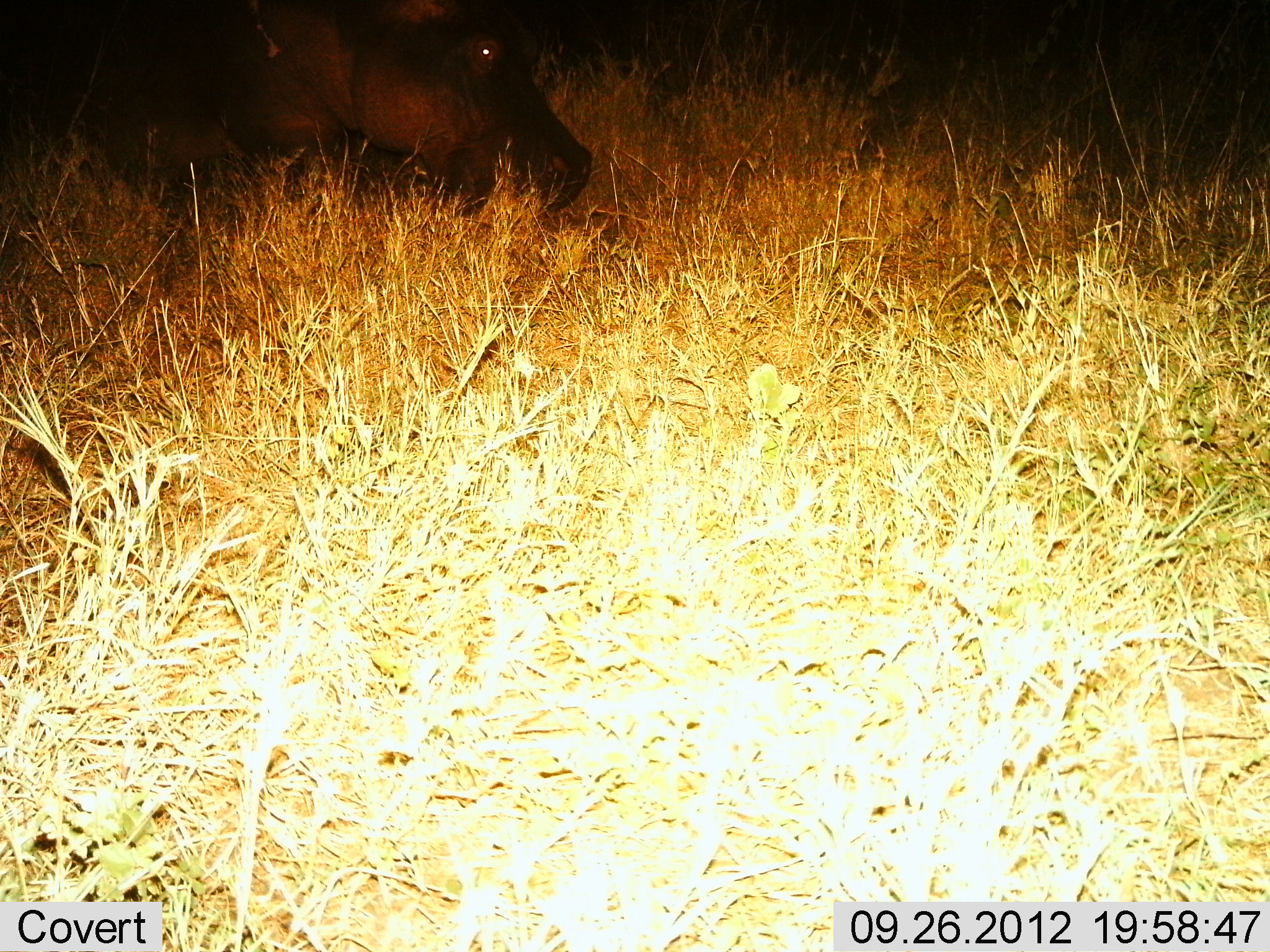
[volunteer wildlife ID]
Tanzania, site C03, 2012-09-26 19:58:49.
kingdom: Animalia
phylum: Chordata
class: Mammalia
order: Artiodactyla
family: Hippopotamidae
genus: Hippopotamus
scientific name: Hippopotamus amphibius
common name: hippopotamus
Hippopotamus (Hippopotamus amphibius), count 1. Behavior (volunteer vote fractions): standing 40%, resting 0%, moving 50%, interacting 0%. Young present (vote fraction): 0%. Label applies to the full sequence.